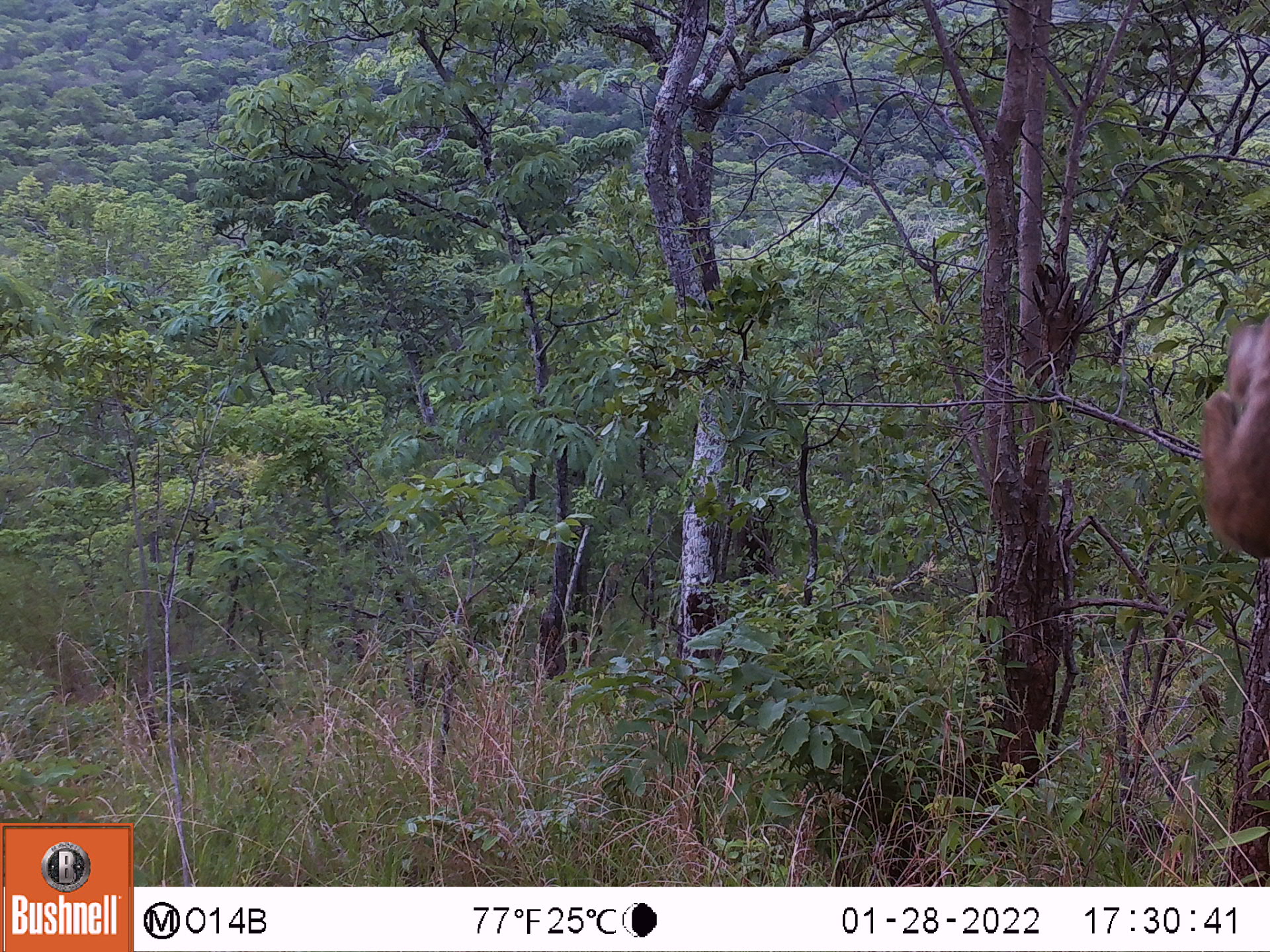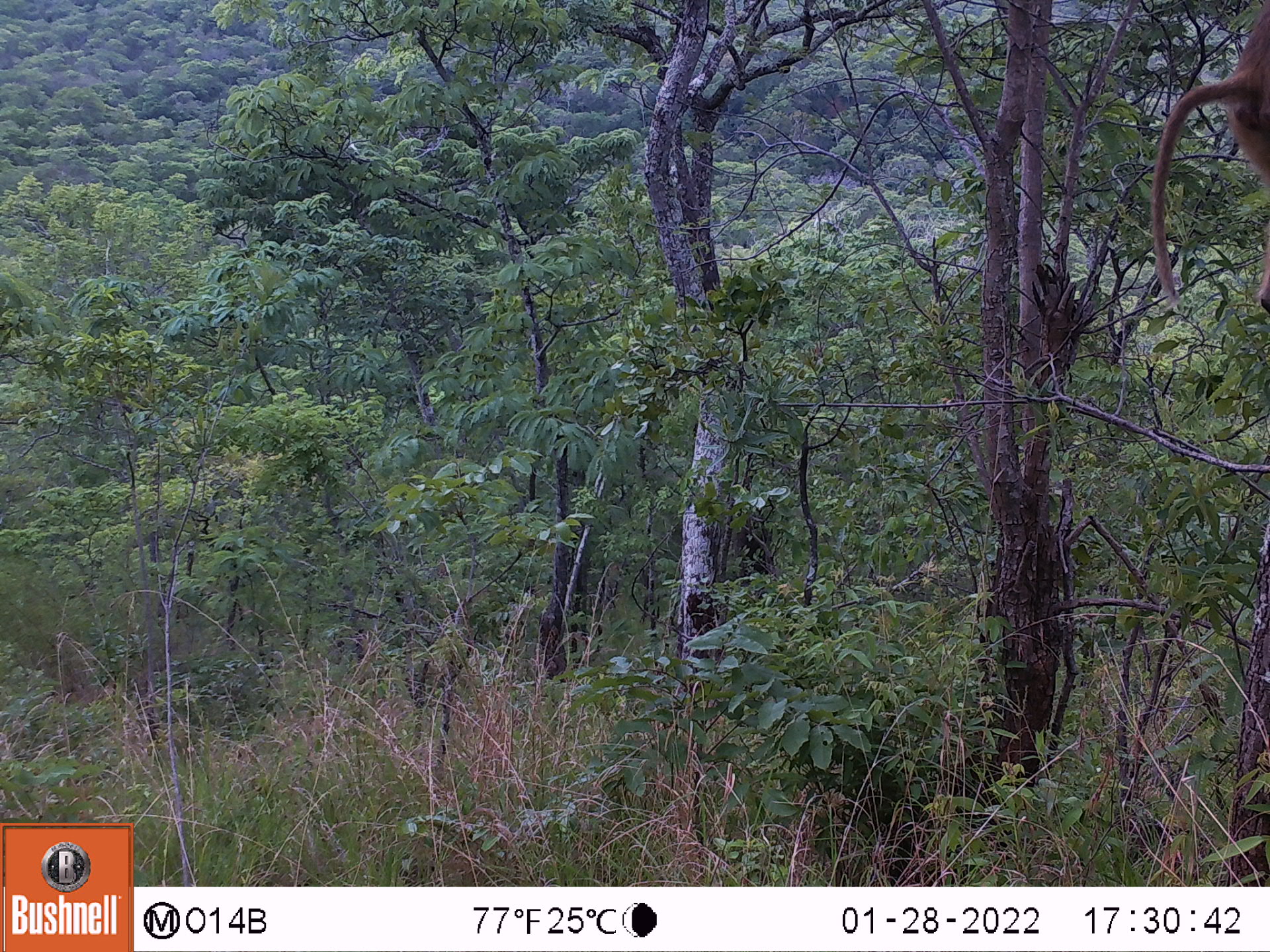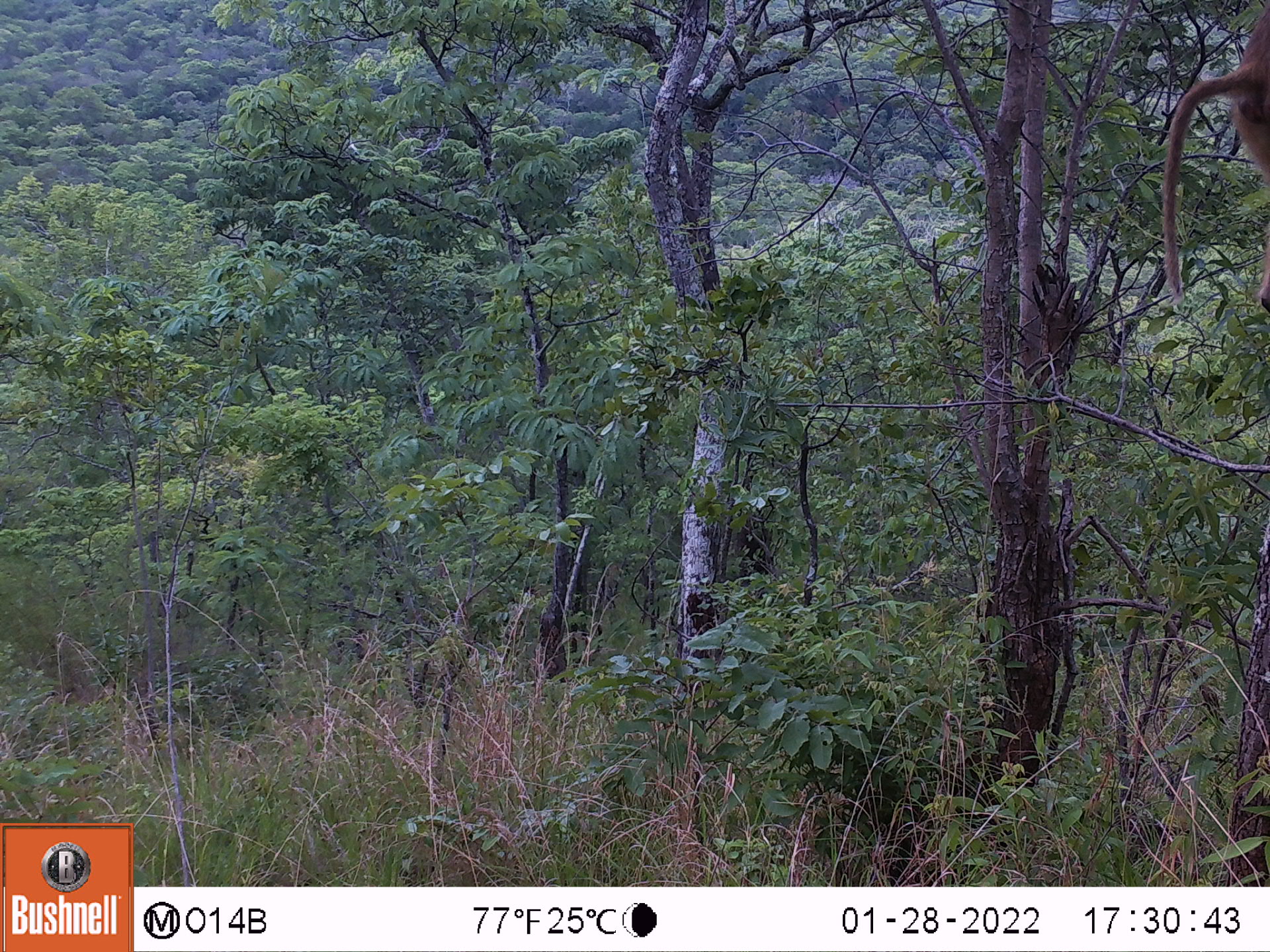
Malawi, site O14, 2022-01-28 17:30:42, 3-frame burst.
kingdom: Animalia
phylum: Chordata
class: Mammalia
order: Primates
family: Cercopithecidae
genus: Papio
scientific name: Papio cynocephalus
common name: yellow baboon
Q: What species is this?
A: Yellow baboon (Papio cynocephalus).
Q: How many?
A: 1.